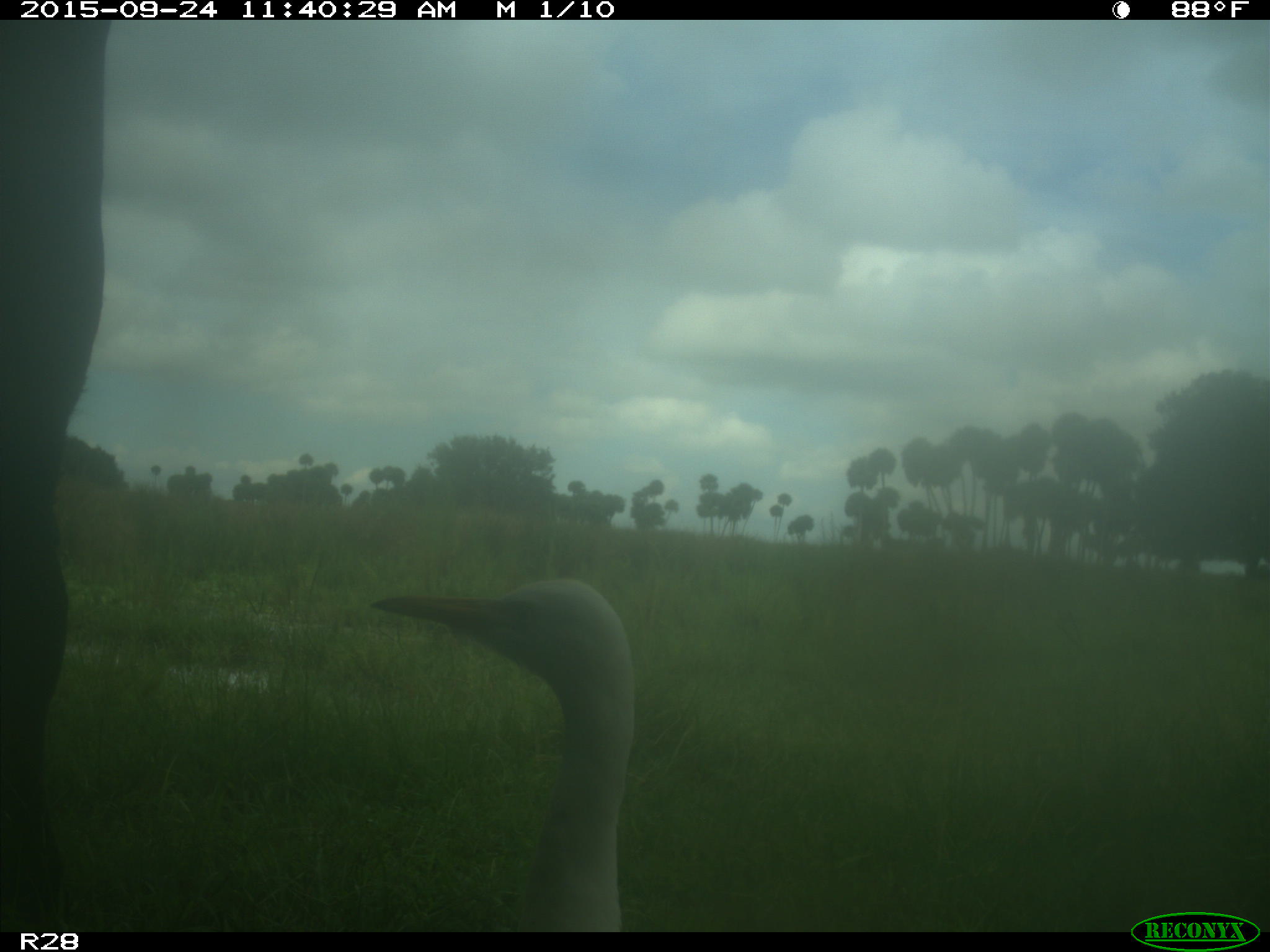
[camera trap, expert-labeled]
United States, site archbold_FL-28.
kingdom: Animalia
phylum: Chordata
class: Mammalia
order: Artiodactyla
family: Bovidae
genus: Bos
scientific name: Bos taurus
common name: domestic cow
Bos taurus (domestic cow).